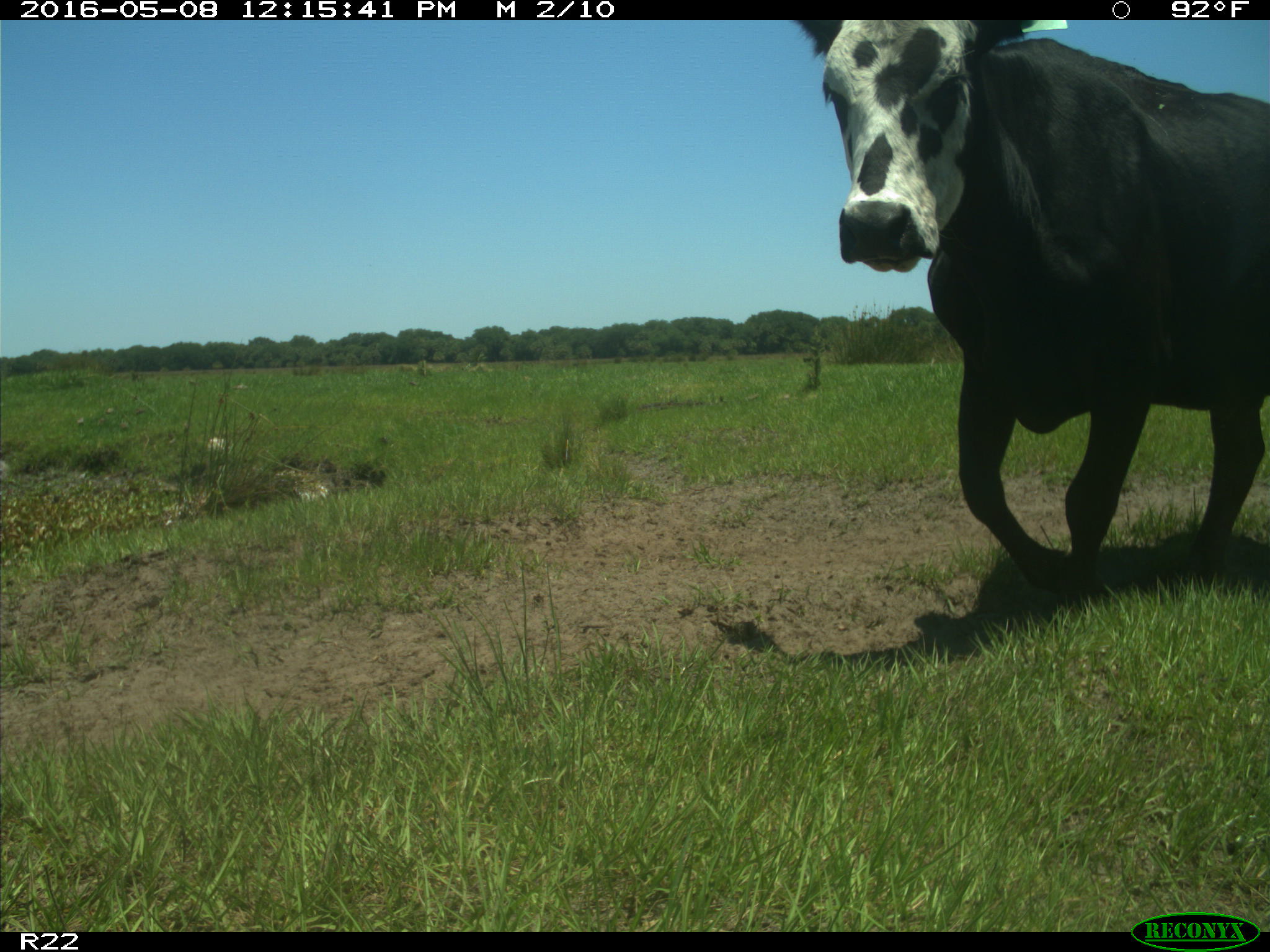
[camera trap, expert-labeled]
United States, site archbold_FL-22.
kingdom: Animalia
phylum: Chordata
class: Mammalia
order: Artiodactyla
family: Bovidae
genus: Bos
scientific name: Bos taurus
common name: domestic cow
Bos taurus (domestic cow).